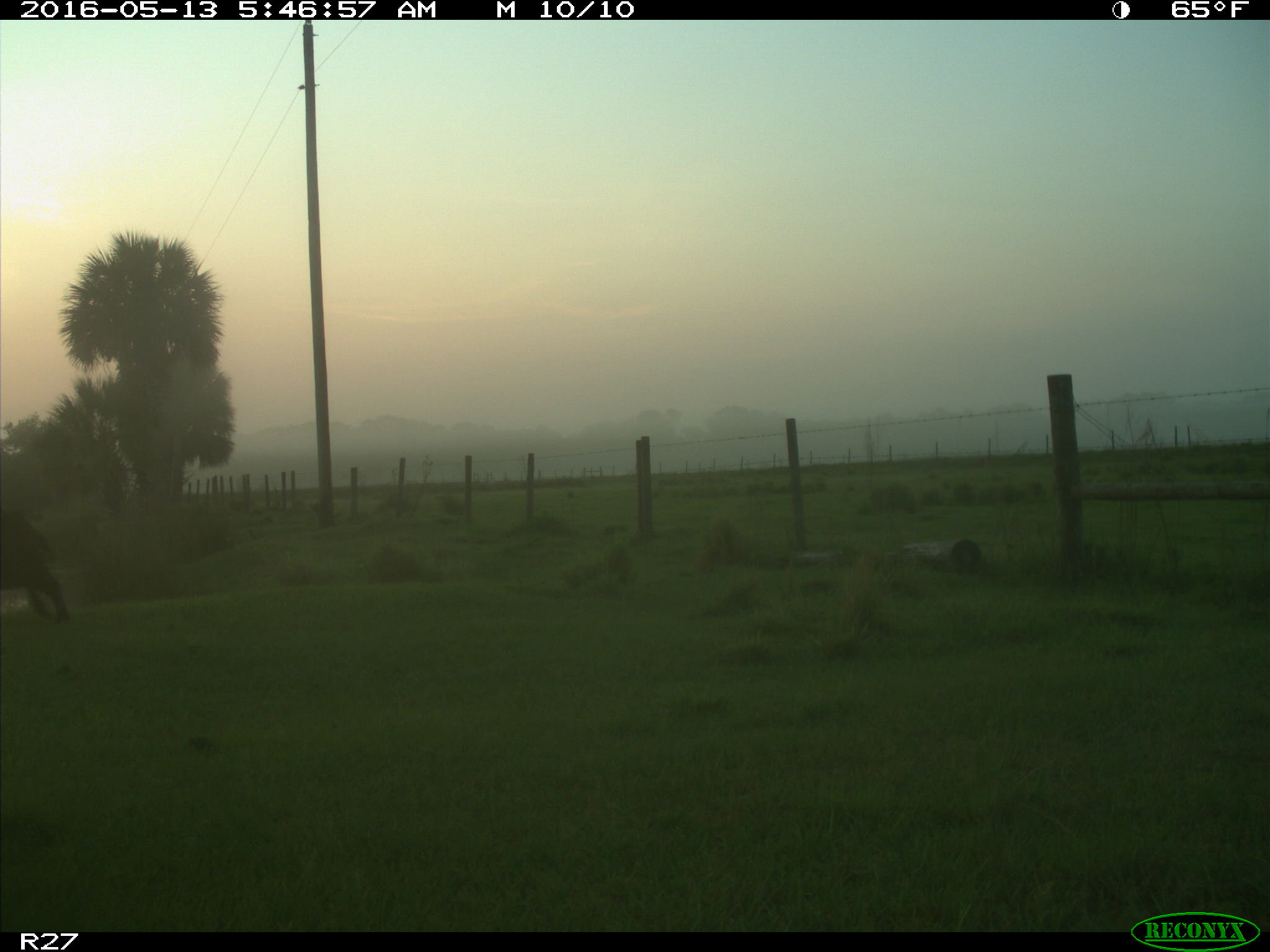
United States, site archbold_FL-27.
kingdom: Animalia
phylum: Chordata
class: Mammalia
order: Artiodactyla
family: Suidae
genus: Sus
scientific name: Sus scrofa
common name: wild boar